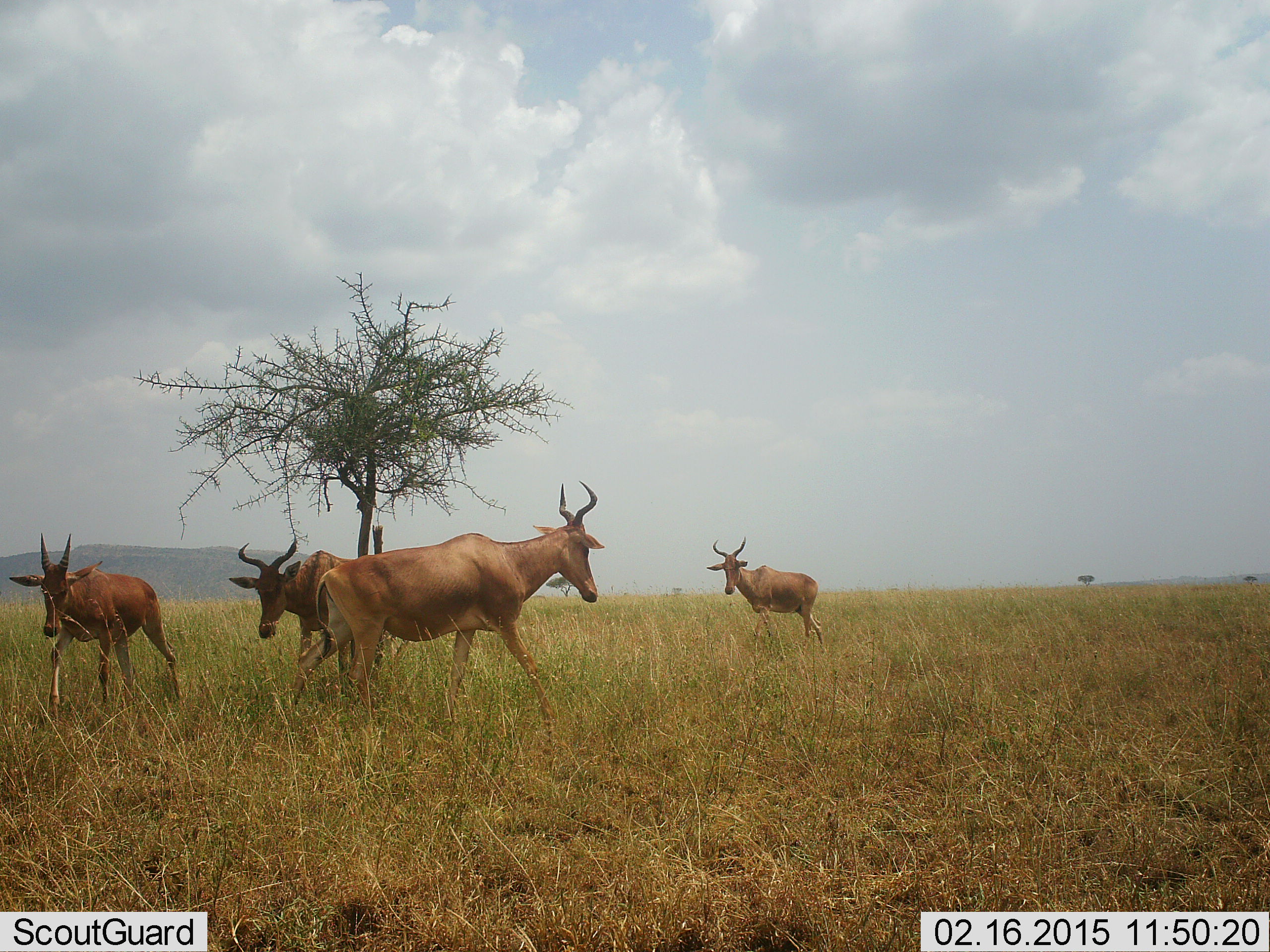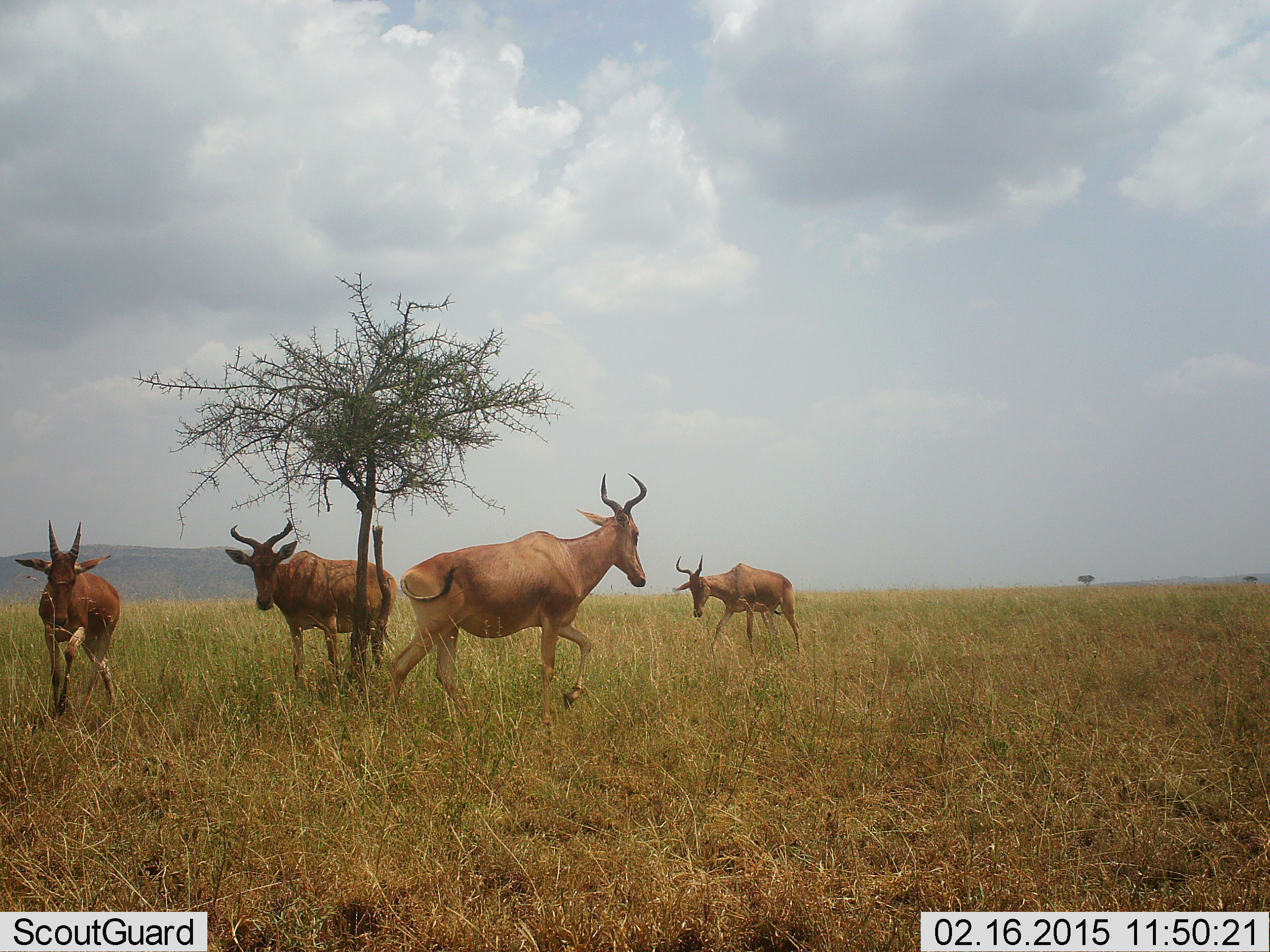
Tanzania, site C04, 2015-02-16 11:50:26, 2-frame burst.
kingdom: Animalia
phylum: Chordata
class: Mammalia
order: Artiodactyla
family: Bovidae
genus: Alcelaphus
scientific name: Alcelaphus buselaphus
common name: hartebeest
Hartebeest (Alcelaphus buselaphus), count 4. Behavior (volunteer vote fractions): standing 40%, resting 0%, moving 90%, interacting 0%. Young present (vote fraction): 20%. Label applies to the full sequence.